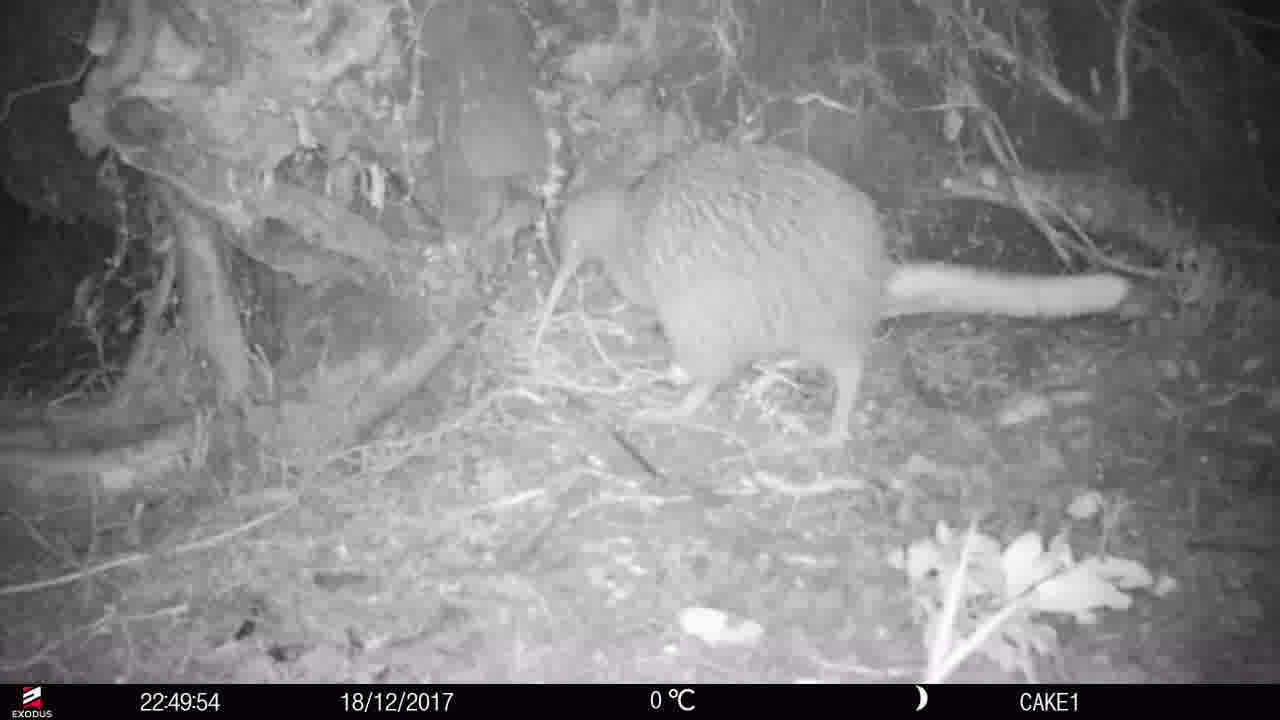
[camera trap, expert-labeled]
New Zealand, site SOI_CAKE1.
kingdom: Animalia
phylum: Chordata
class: Aves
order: Apterygiformes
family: Apterygidae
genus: Apteryx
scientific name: Apteryx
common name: kiwi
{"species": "kiwi (Apteryx)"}